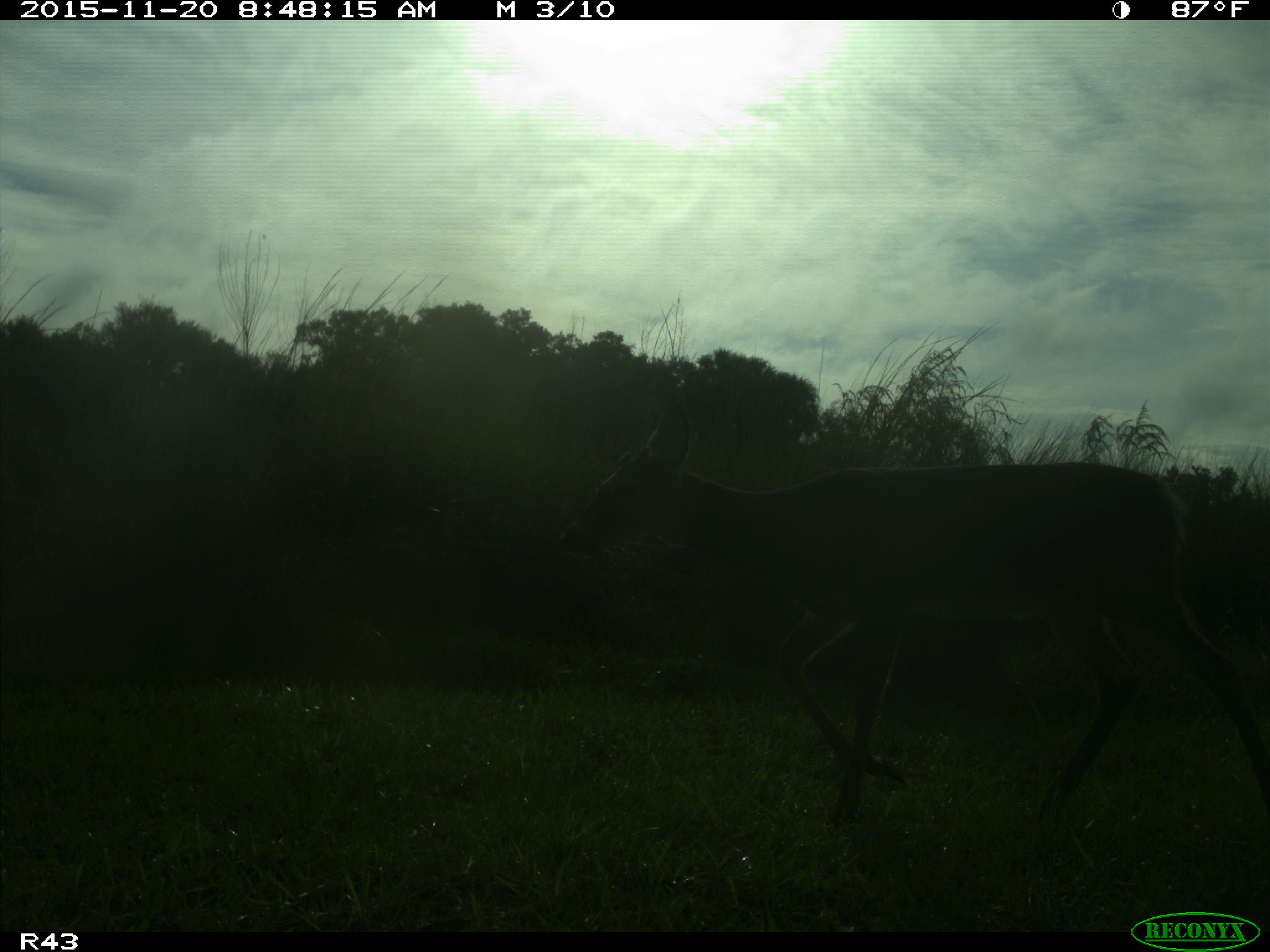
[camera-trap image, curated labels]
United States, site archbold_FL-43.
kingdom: Animalia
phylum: Chordata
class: Mammalia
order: Artiodactyla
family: Cervidae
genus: Odocoileus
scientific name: Odocoileus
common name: deer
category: unidentified deer